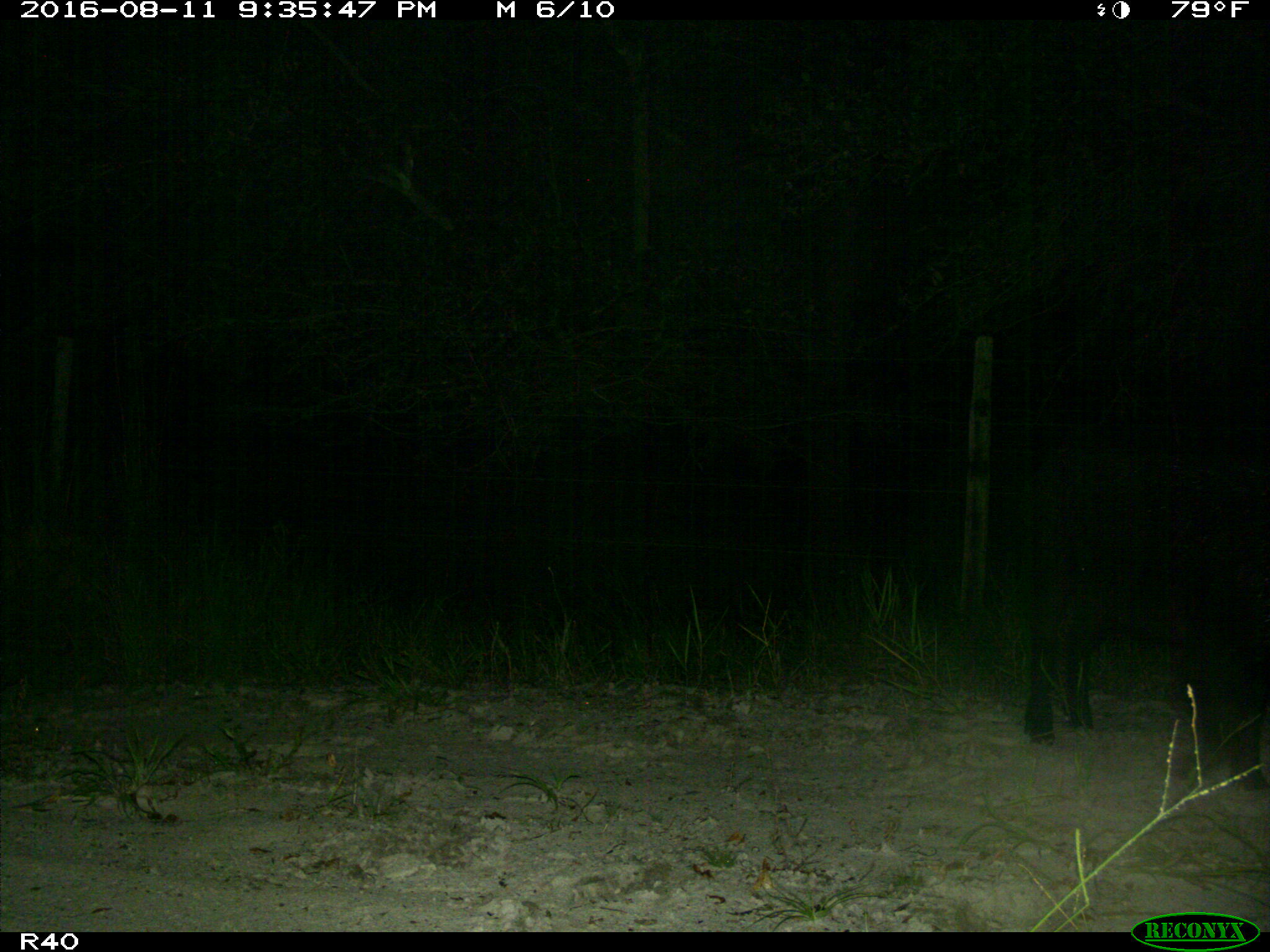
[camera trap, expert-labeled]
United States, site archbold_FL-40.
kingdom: Animalia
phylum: Chordata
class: Mammalia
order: Artiodactyla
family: Suidae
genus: Sus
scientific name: Sus scrofa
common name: wild boar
Sus scrofa (wild boar).